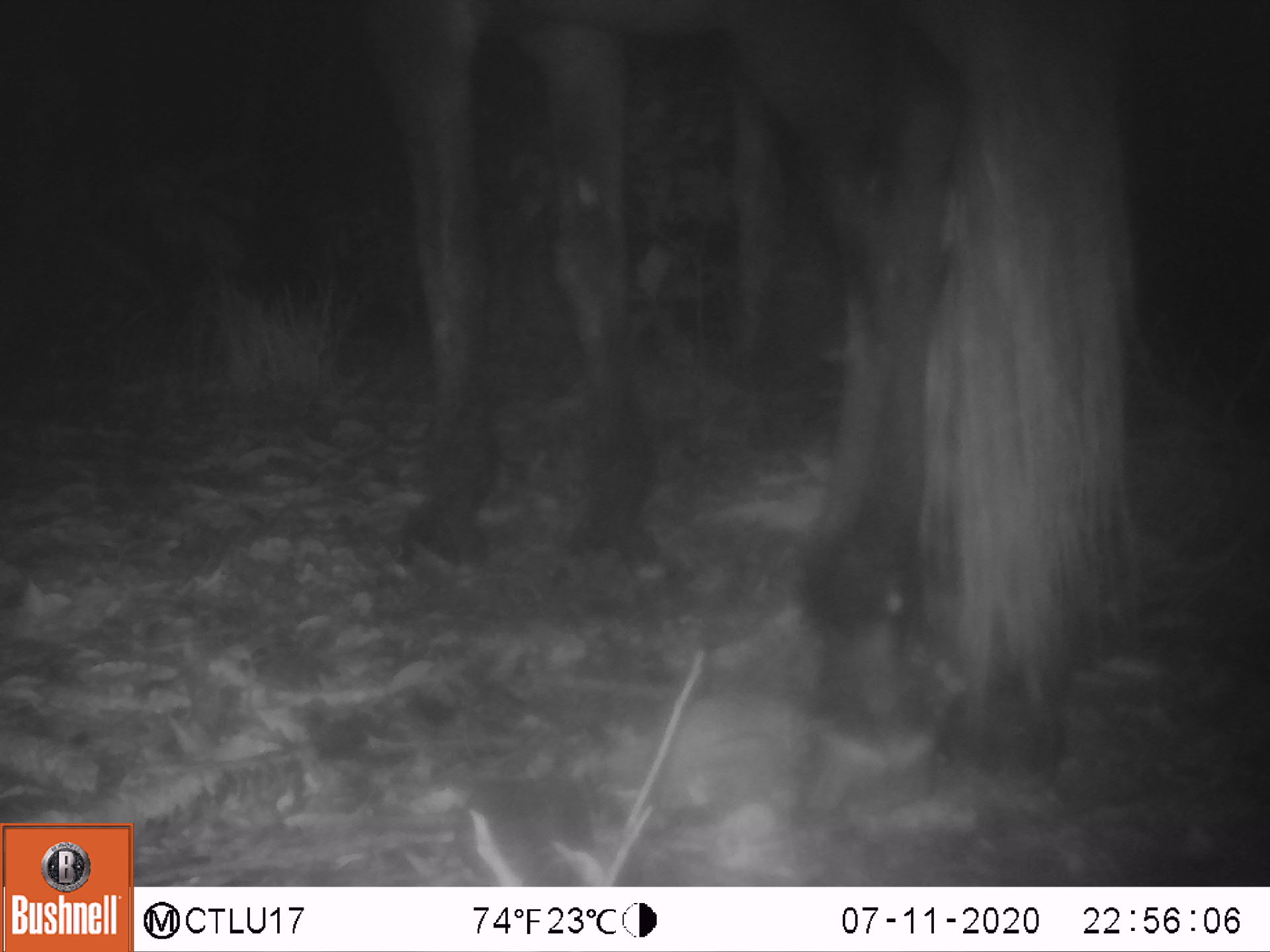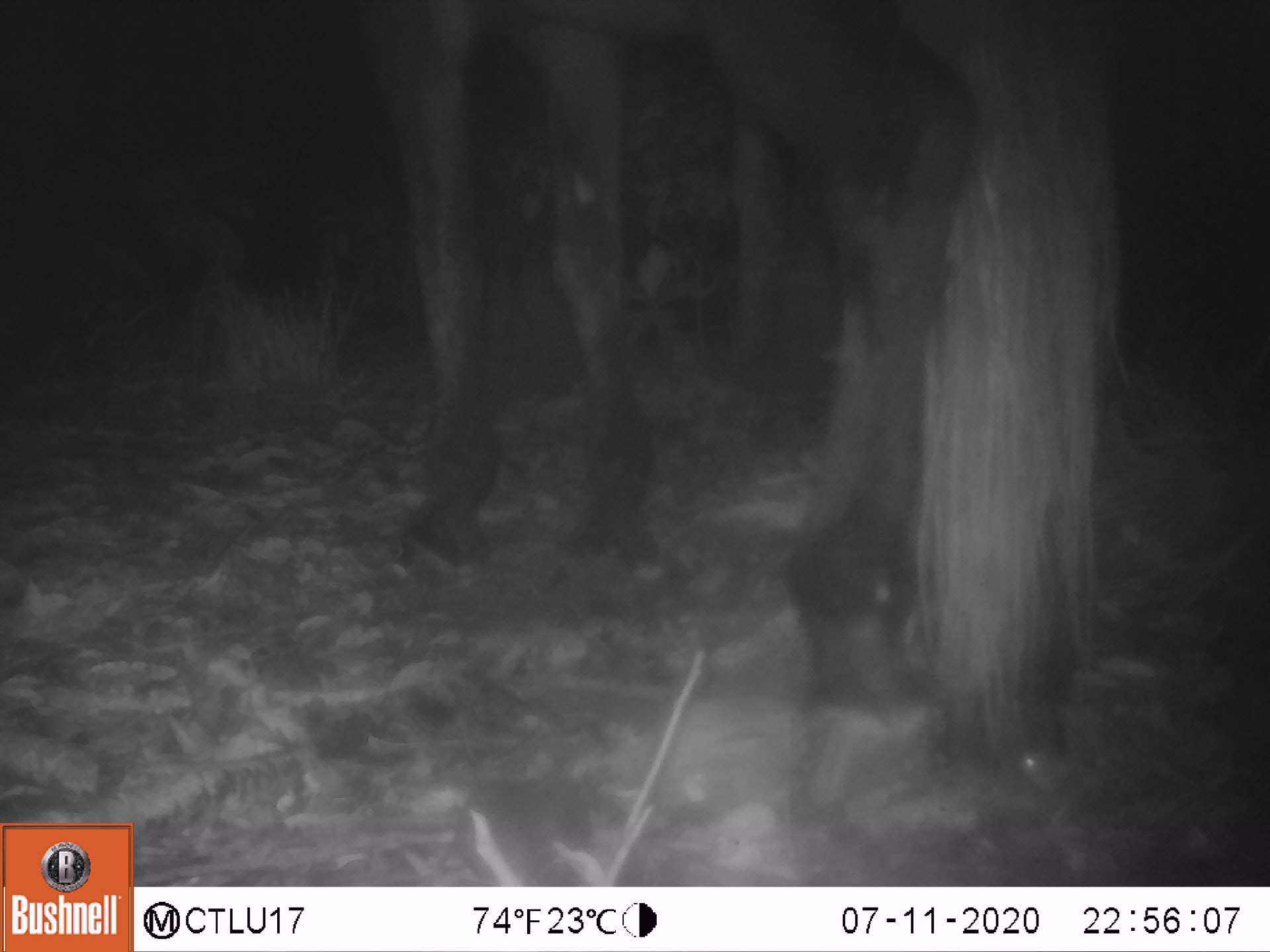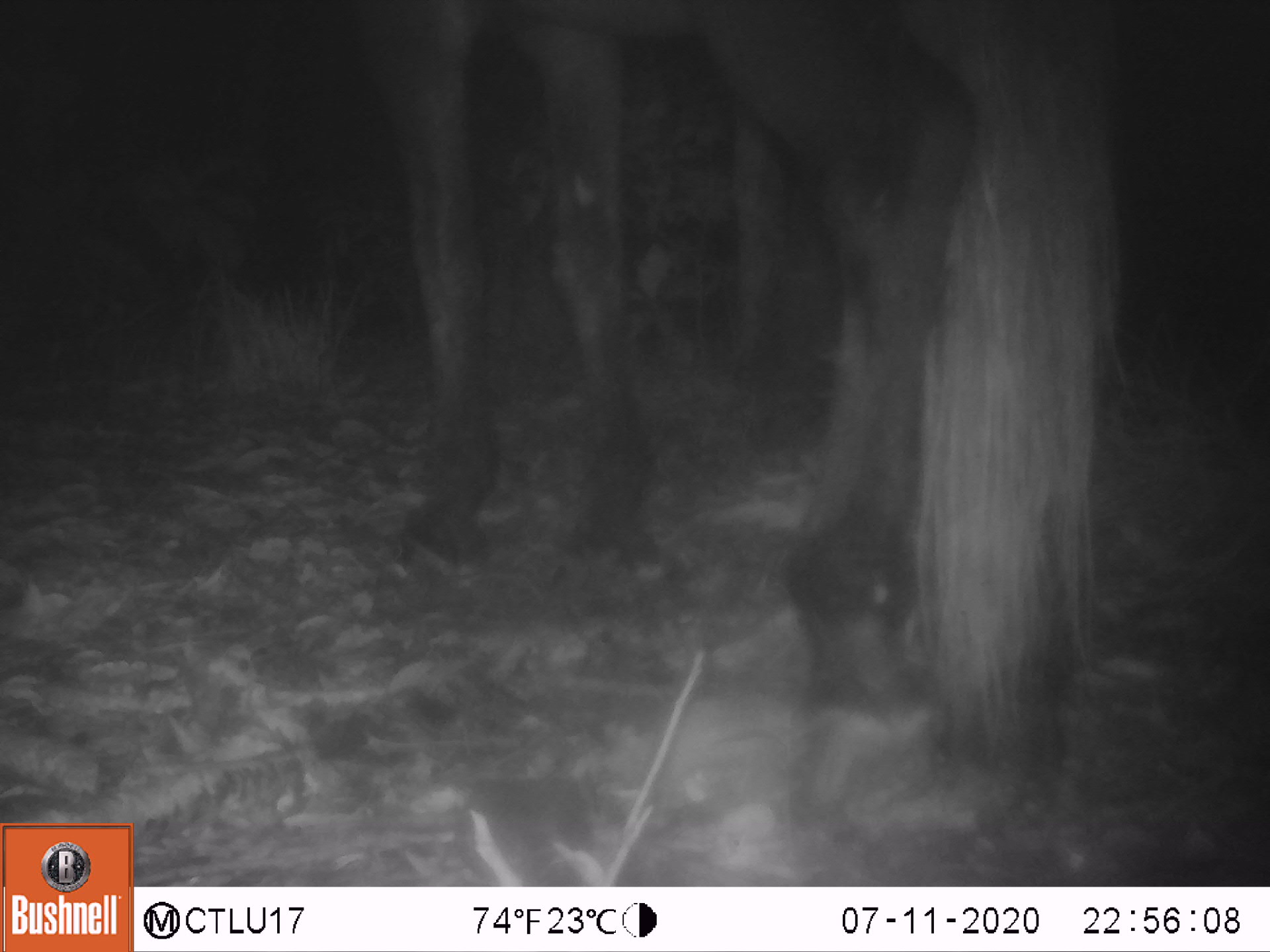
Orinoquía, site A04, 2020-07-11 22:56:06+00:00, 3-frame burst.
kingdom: Animalia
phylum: Chordata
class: Mammalia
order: Perissodactyla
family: Equidae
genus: Equus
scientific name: Equus caballus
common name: domestic horse